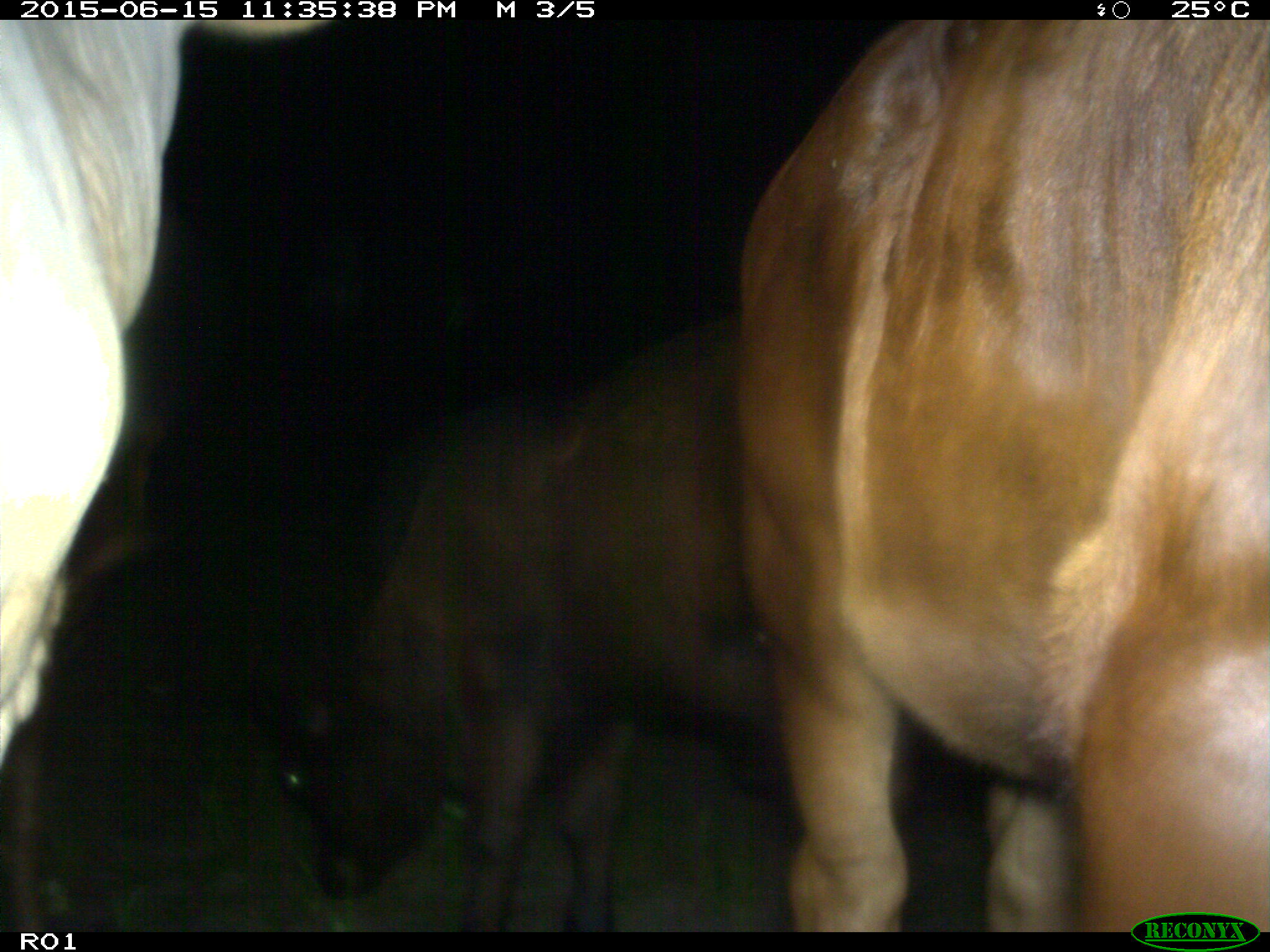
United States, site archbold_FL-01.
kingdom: Animalia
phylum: Chordata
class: Mammalia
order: Artiodactyla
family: Bovidae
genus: Bos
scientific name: Bos taurus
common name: domestic cow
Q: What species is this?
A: Bos taurus (domestic cow).